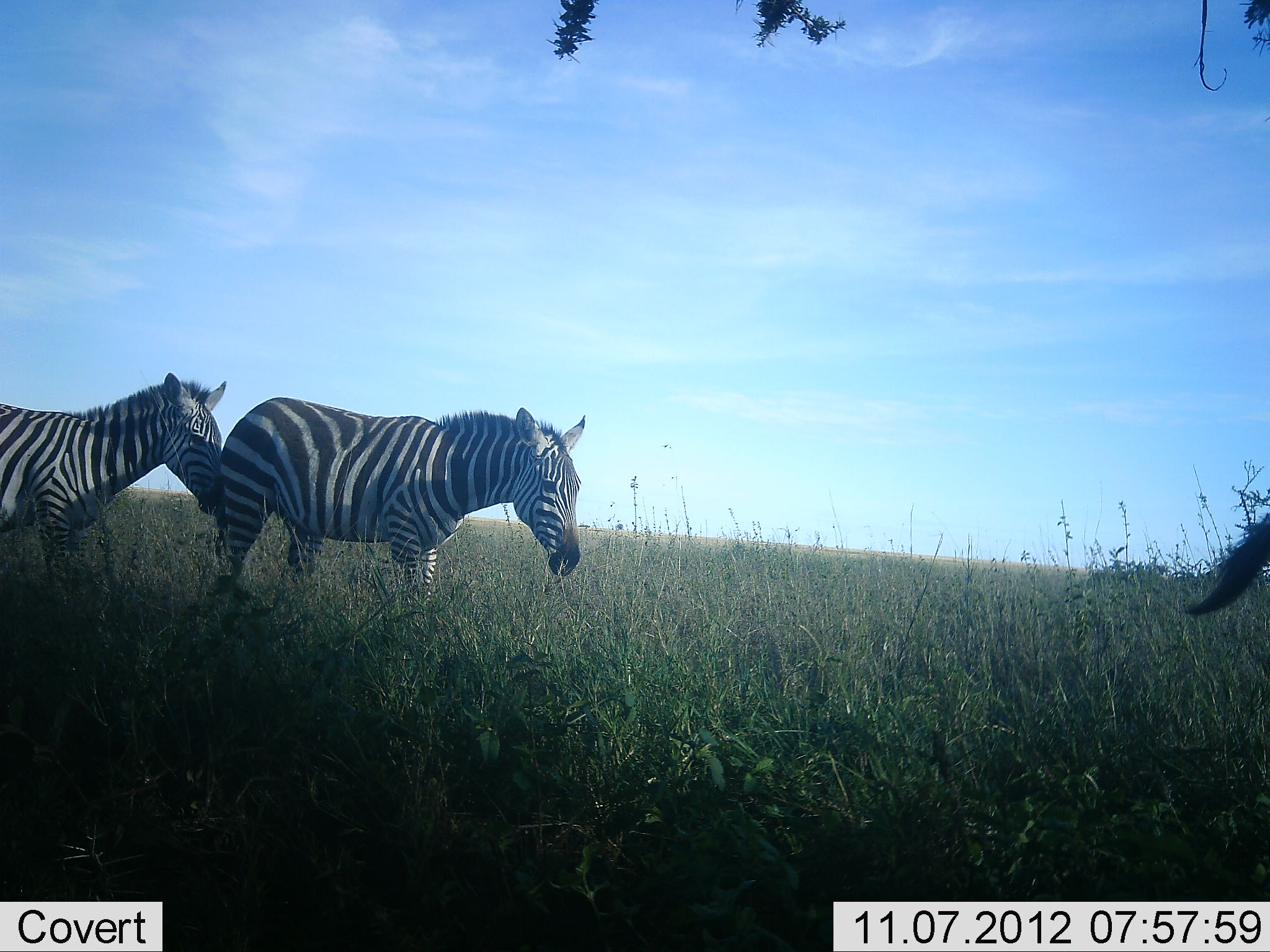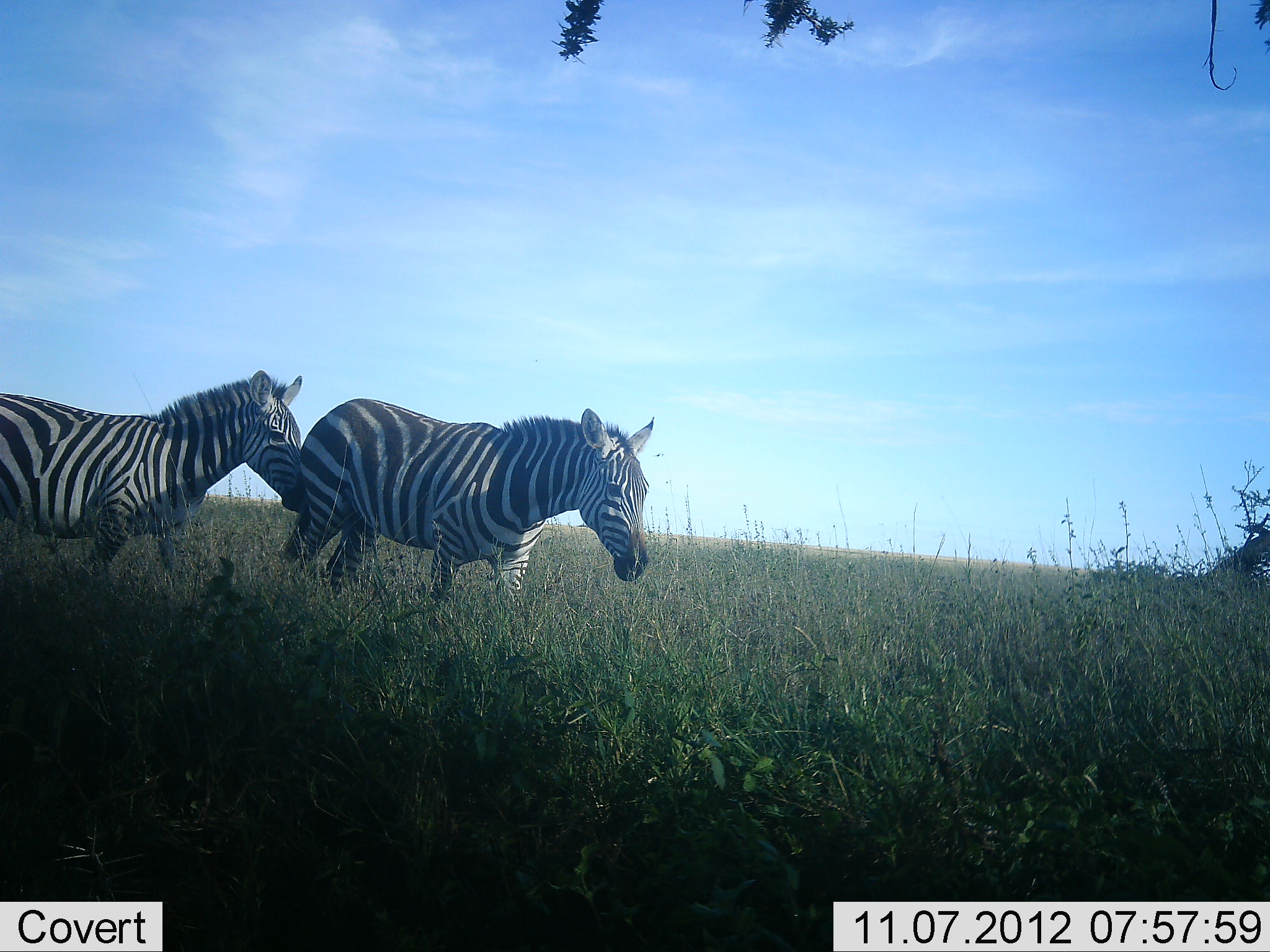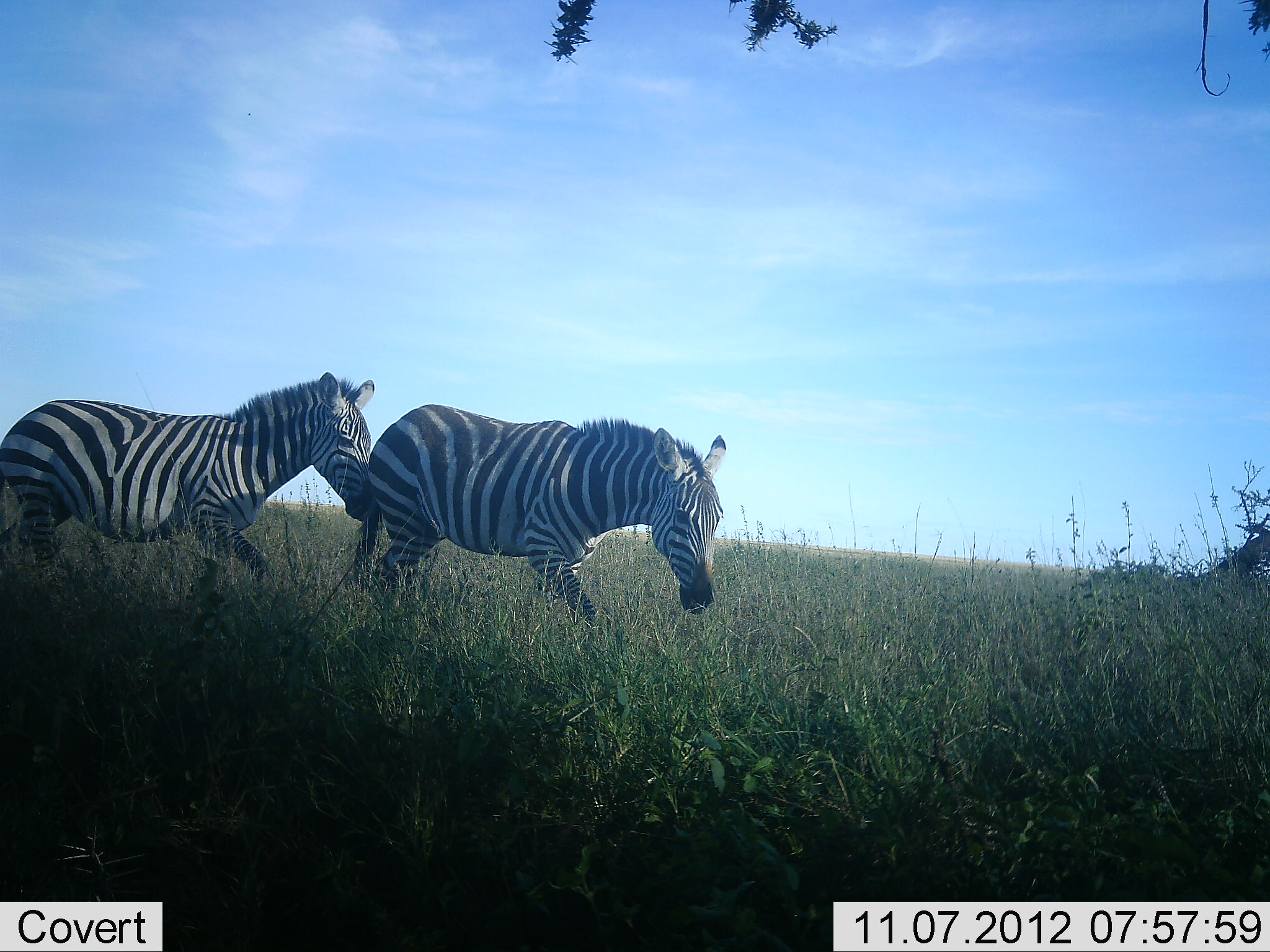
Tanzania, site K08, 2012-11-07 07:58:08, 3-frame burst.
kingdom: Animalia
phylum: Chordata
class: Mammalia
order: Perissodactyla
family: Equidae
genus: Equus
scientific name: Equus quagga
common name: plains zebra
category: zebra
Zebra (plains zebra) (Equus quagga), count 3. Behavior (volunteer vote fractions): standing 20%, resting 0%, moving 90%, interacting 0%. Young present (vote fraction): 0%. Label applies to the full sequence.